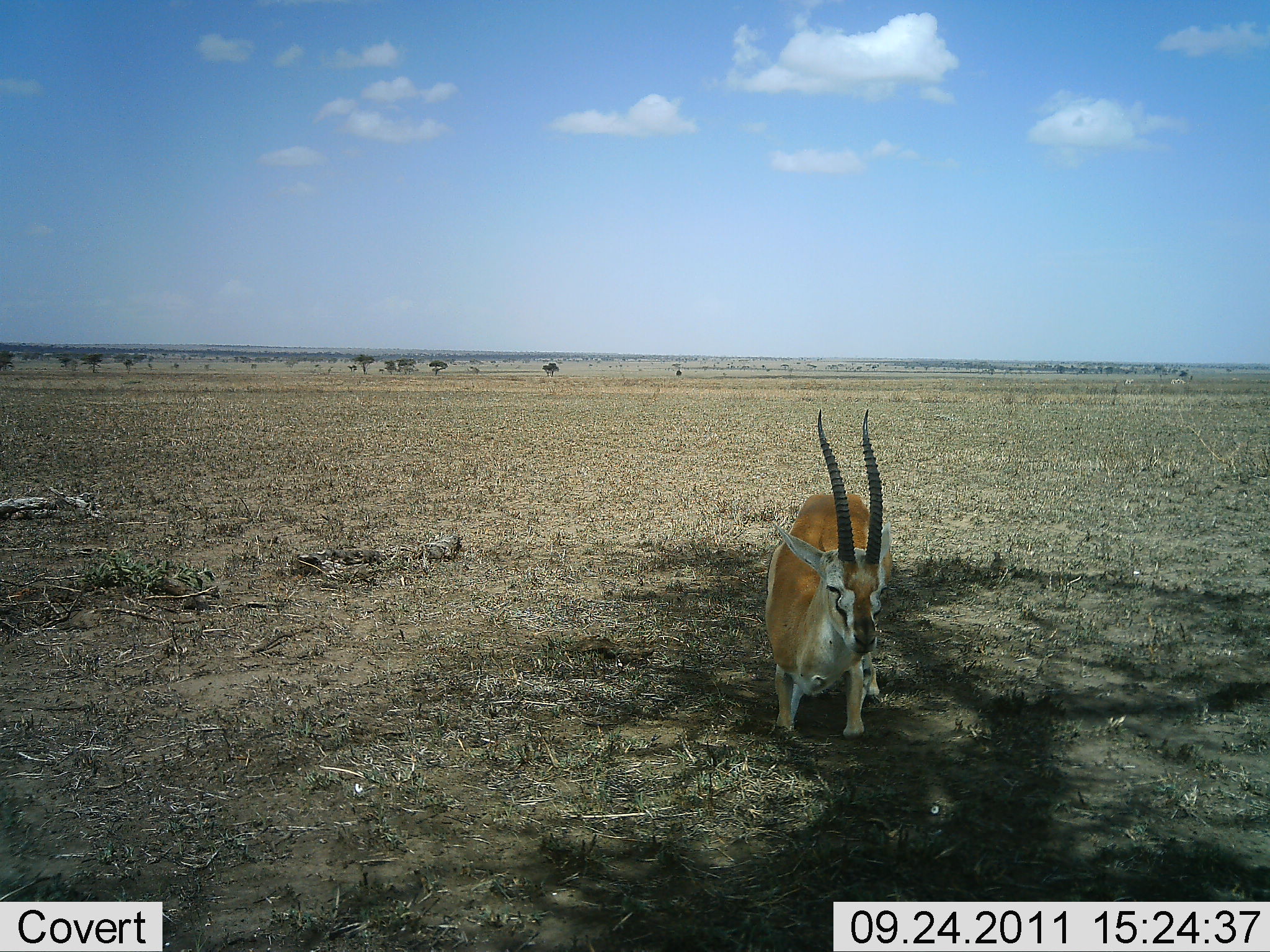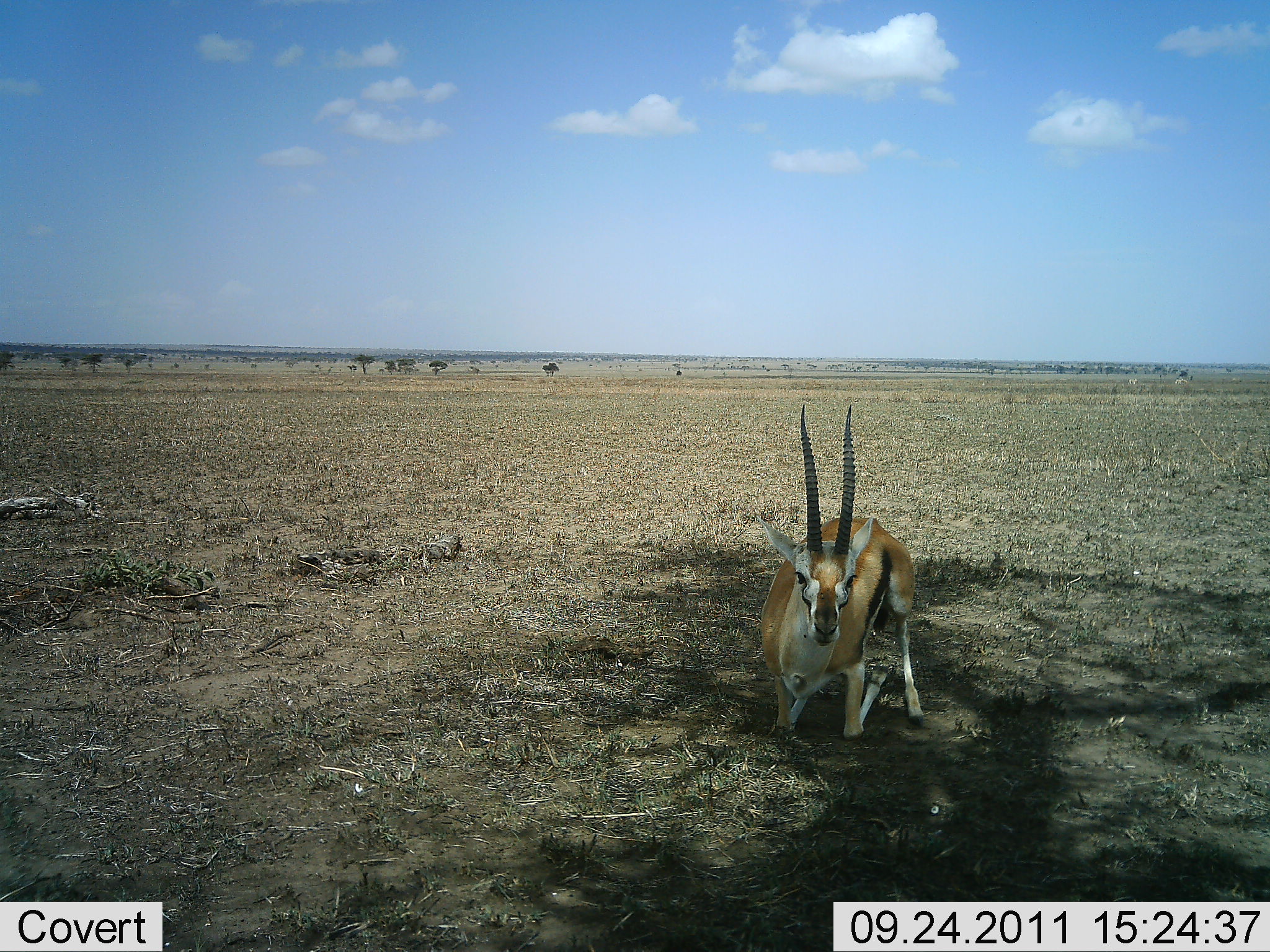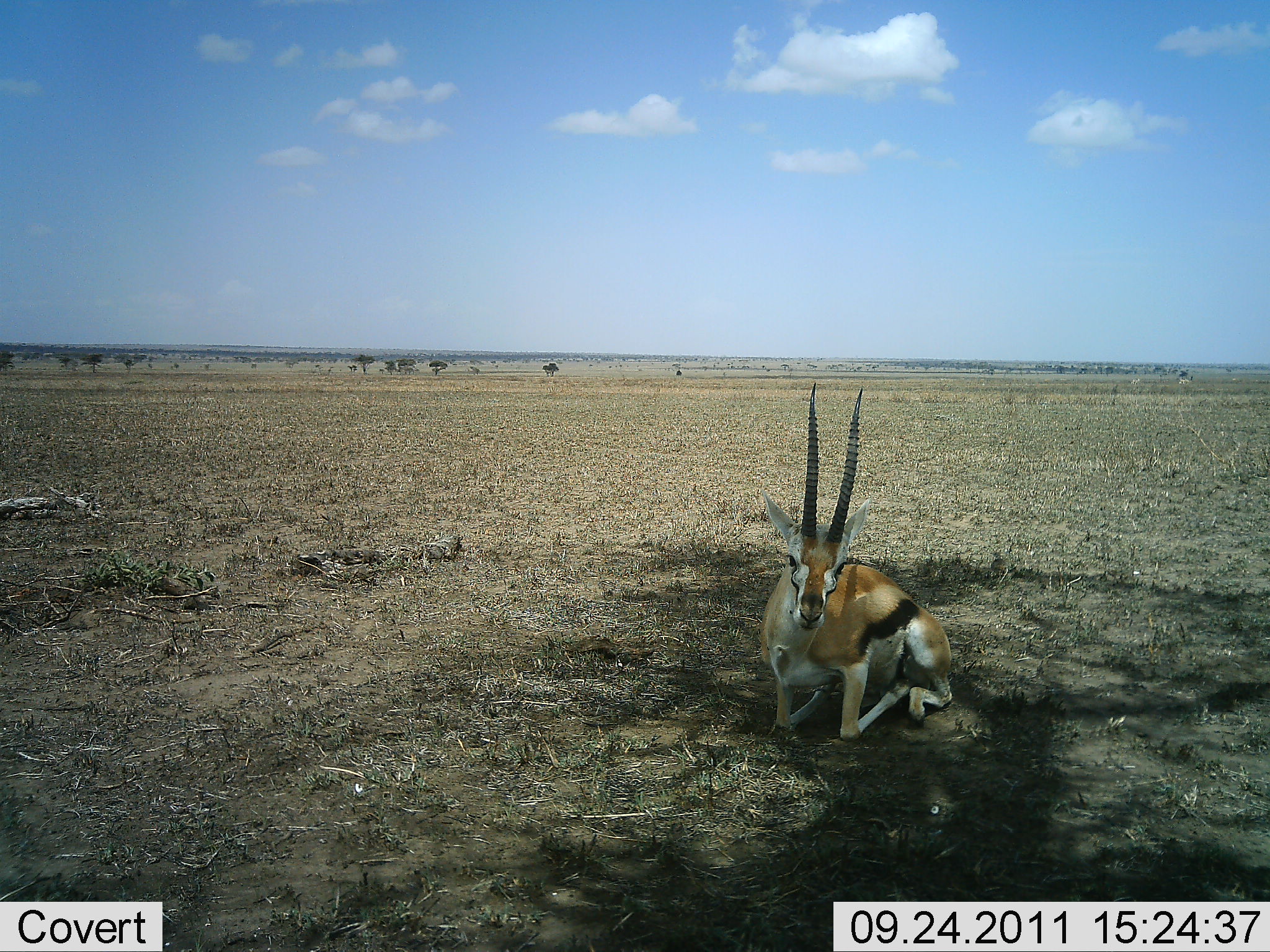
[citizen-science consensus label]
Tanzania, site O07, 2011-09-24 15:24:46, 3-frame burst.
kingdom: Animalia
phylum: Chordata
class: Mammalia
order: Artiodactyla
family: Bovidae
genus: Eudorcas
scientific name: Eudorcas thomsonii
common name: thomson's gazelle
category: gazellethomsons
Gazellethomsons (thomson's gazelle) (Eudorcas thomsonii), count 1. Behavior (volunteer vote fractions): standing 0%, resting 100%, moving 20%, interacting 0%. Young present (vote fraction): 0%. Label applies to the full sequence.